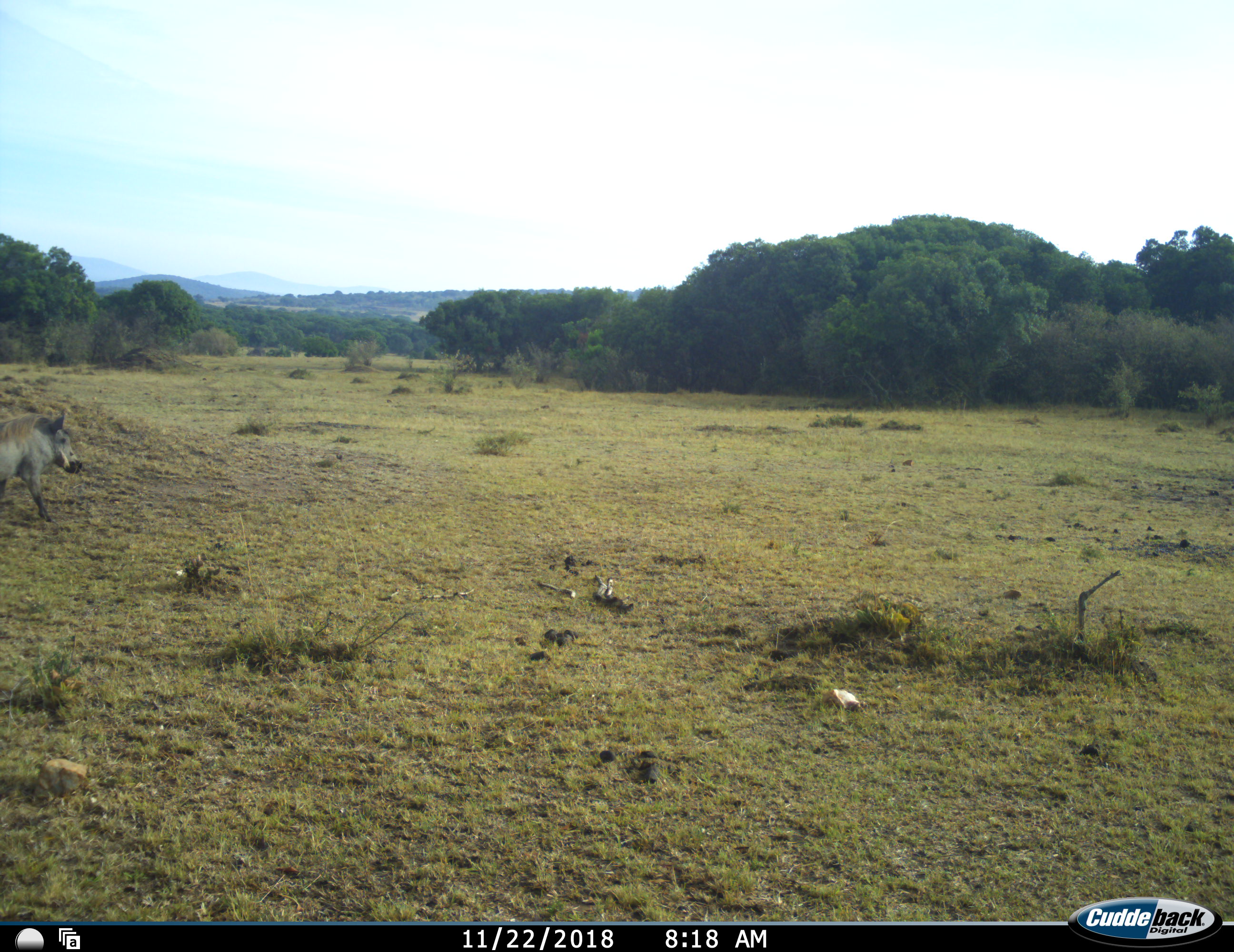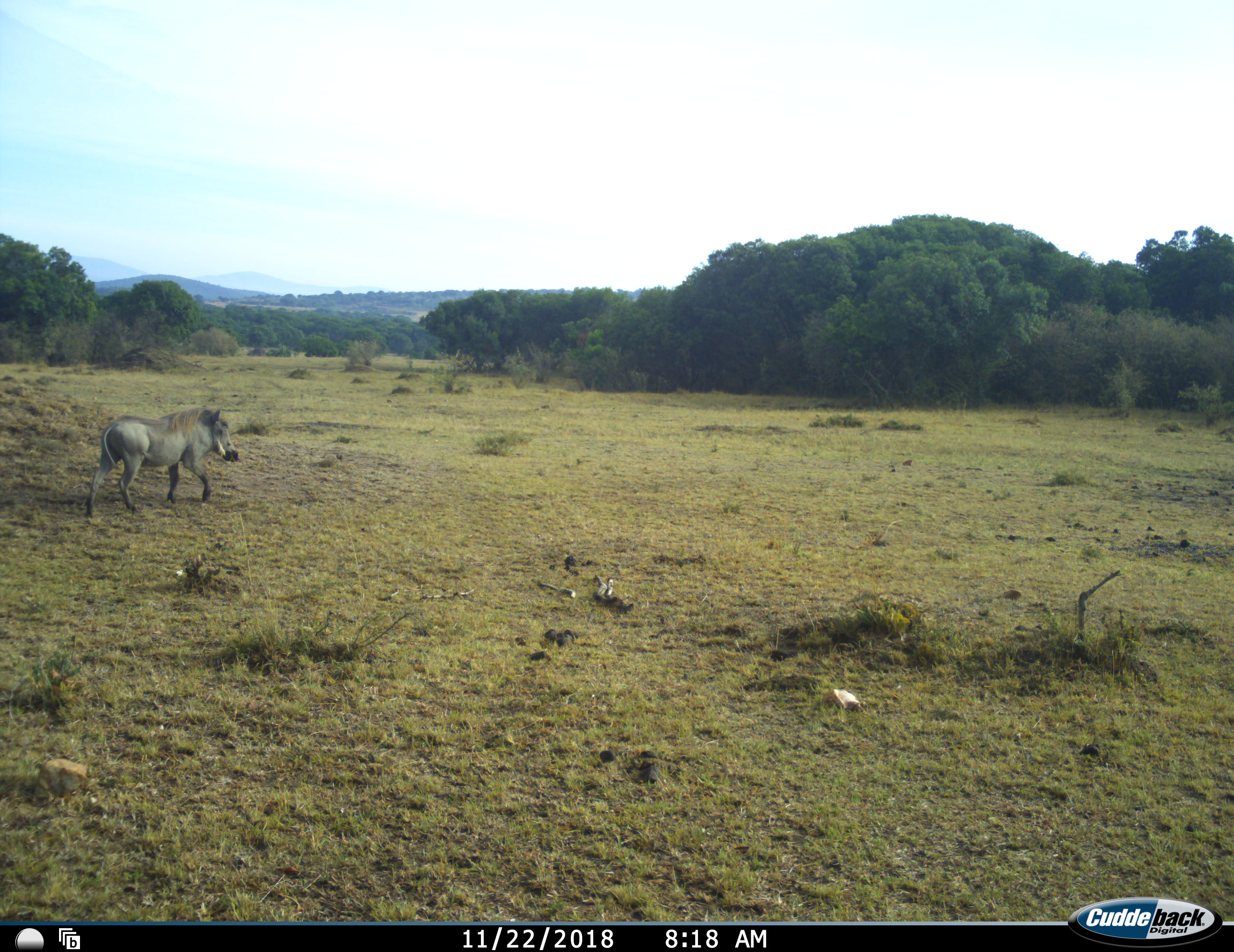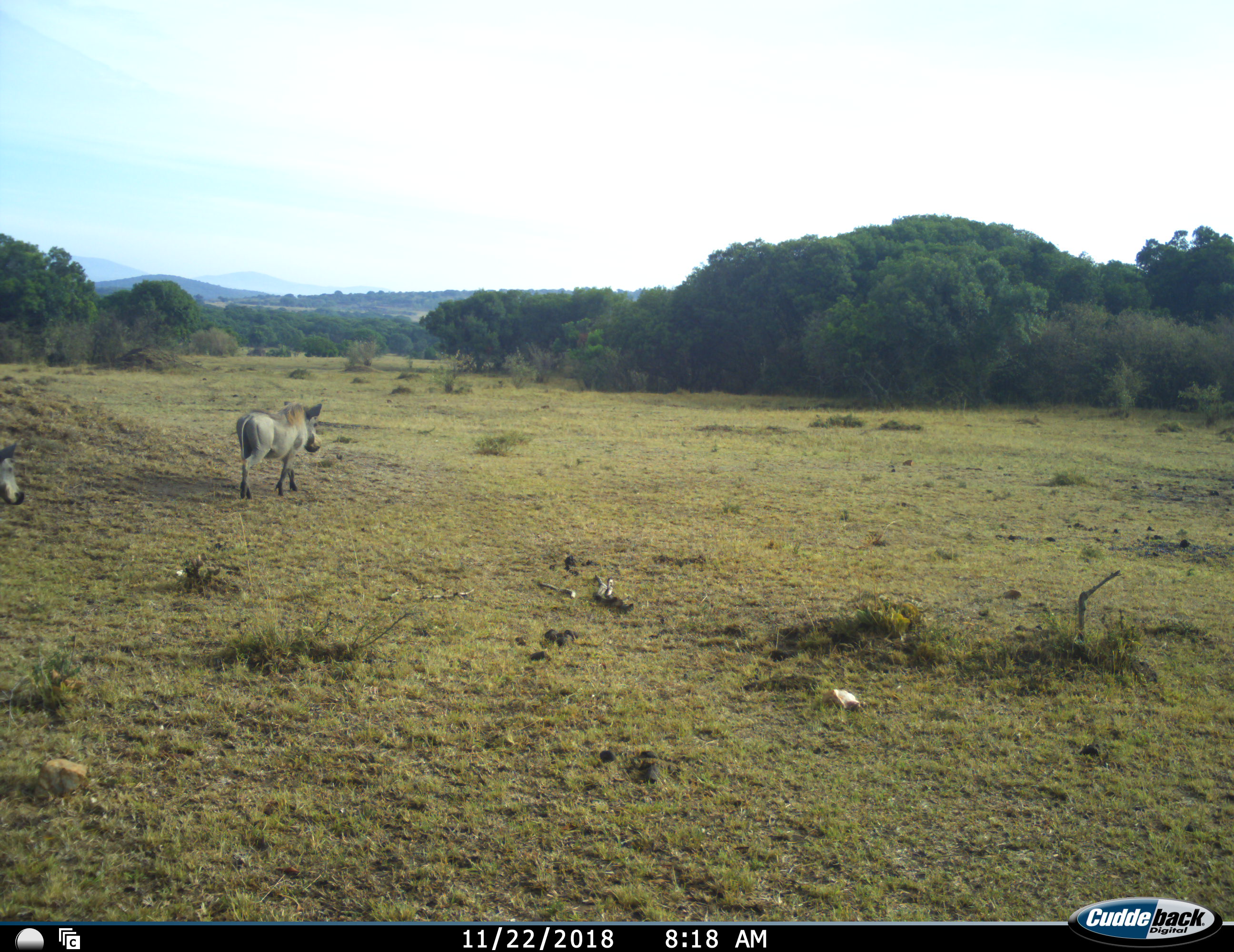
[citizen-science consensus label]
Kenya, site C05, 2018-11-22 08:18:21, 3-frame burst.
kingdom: Animalia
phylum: Chordata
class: Mammalia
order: Artiodactyla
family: Suidae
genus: Phacochoerus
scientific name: Phacochoerus africanus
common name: warthog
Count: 2.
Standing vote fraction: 0%.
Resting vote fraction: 0%.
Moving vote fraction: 100%.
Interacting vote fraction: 0%.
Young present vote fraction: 0%.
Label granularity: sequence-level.